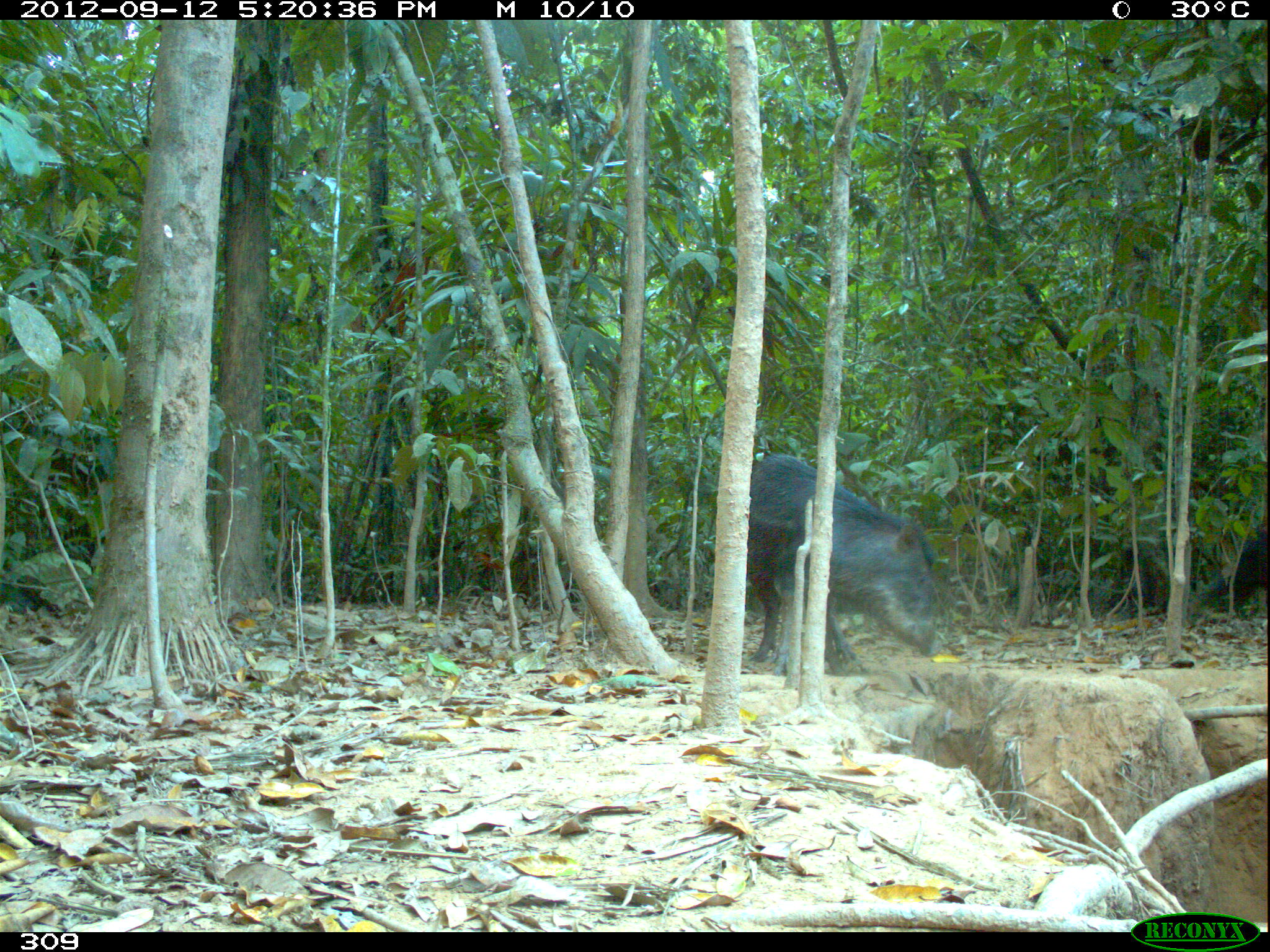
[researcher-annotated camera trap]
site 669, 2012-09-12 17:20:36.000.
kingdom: Animalia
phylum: Chordata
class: Mammalia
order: Artiodactyla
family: Tayassuidae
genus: Tayassu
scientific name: Tayassu pecari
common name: white-lipped peccary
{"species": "Tayassu pecari (white-lipped peccary)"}